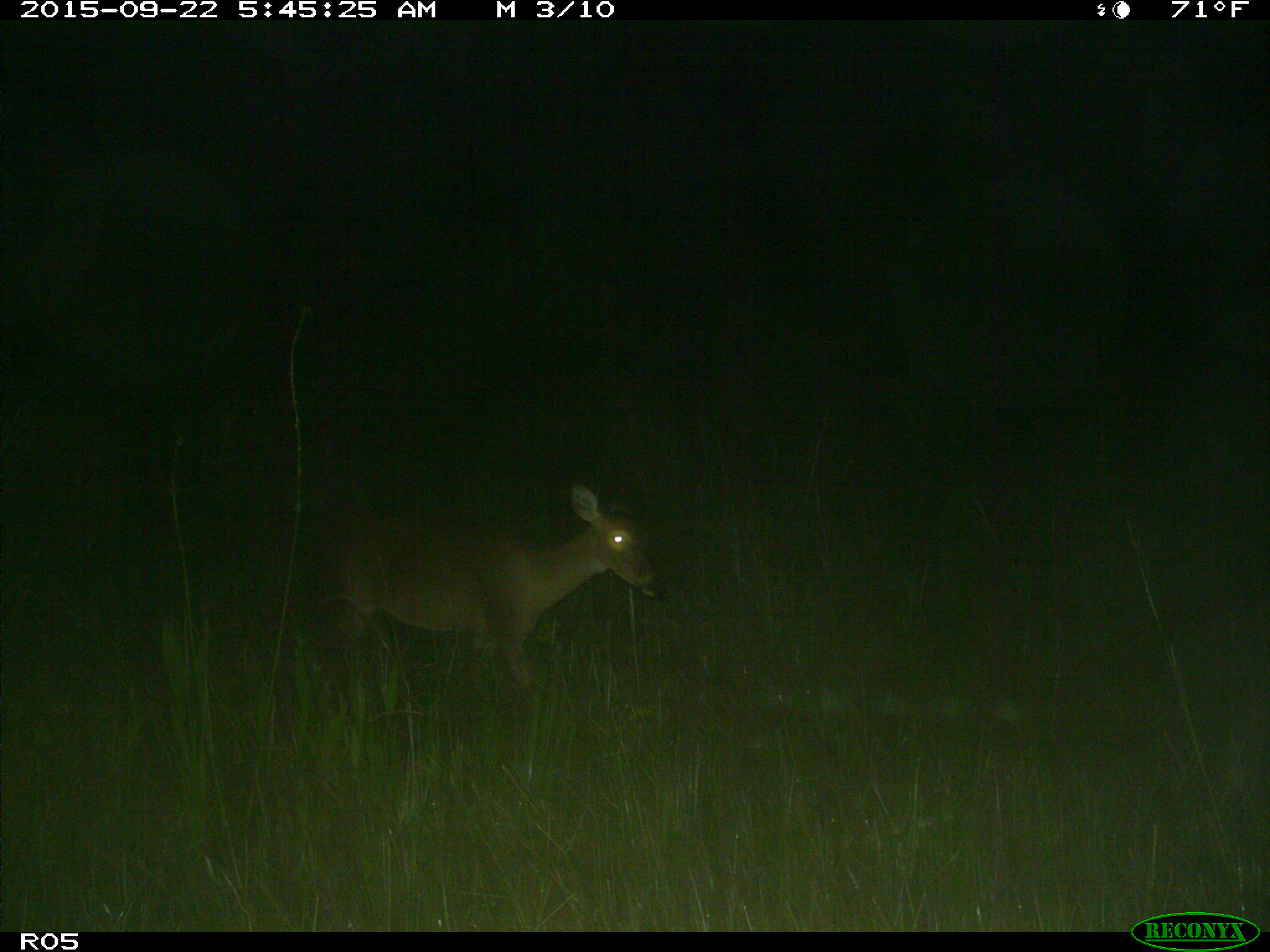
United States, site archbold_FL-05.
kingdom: Animalia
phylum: Chordata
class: Mammalia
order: Artiodactyla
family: Cervidae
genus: Odocoileus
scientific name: Odocoileus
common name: deer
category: unidentified deer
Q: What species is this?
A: Unidentified deer (deer) (Odocoileus).